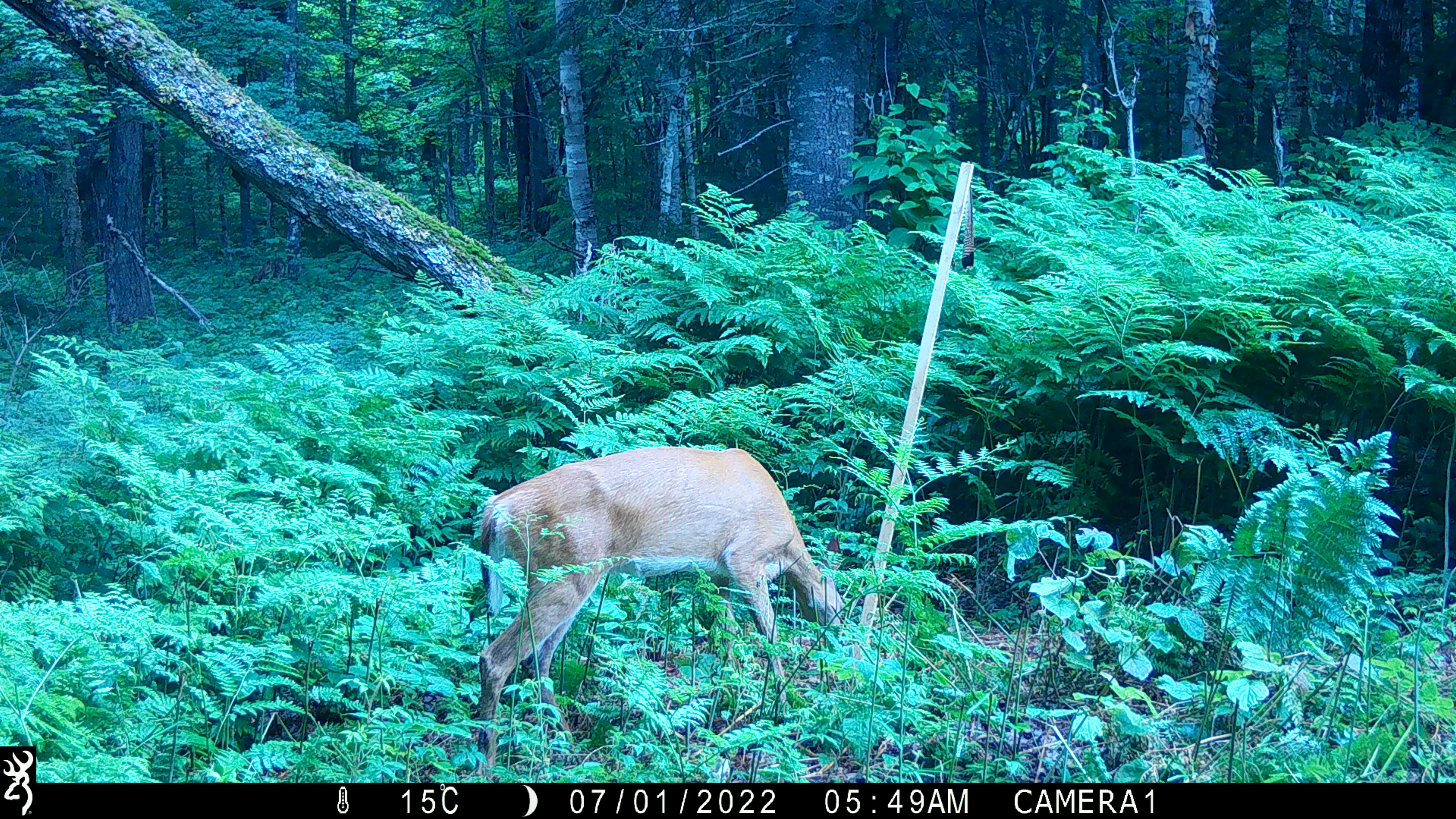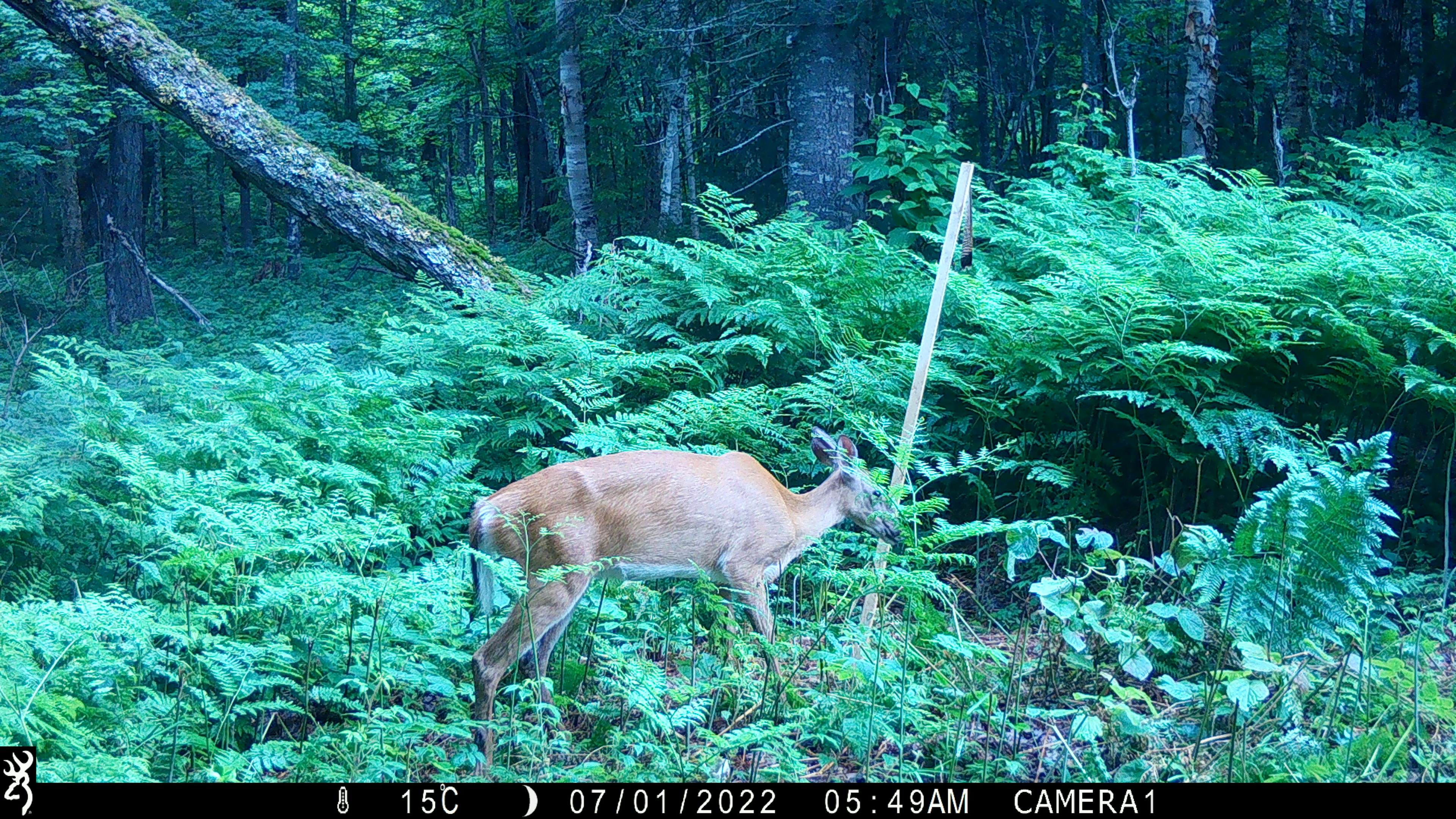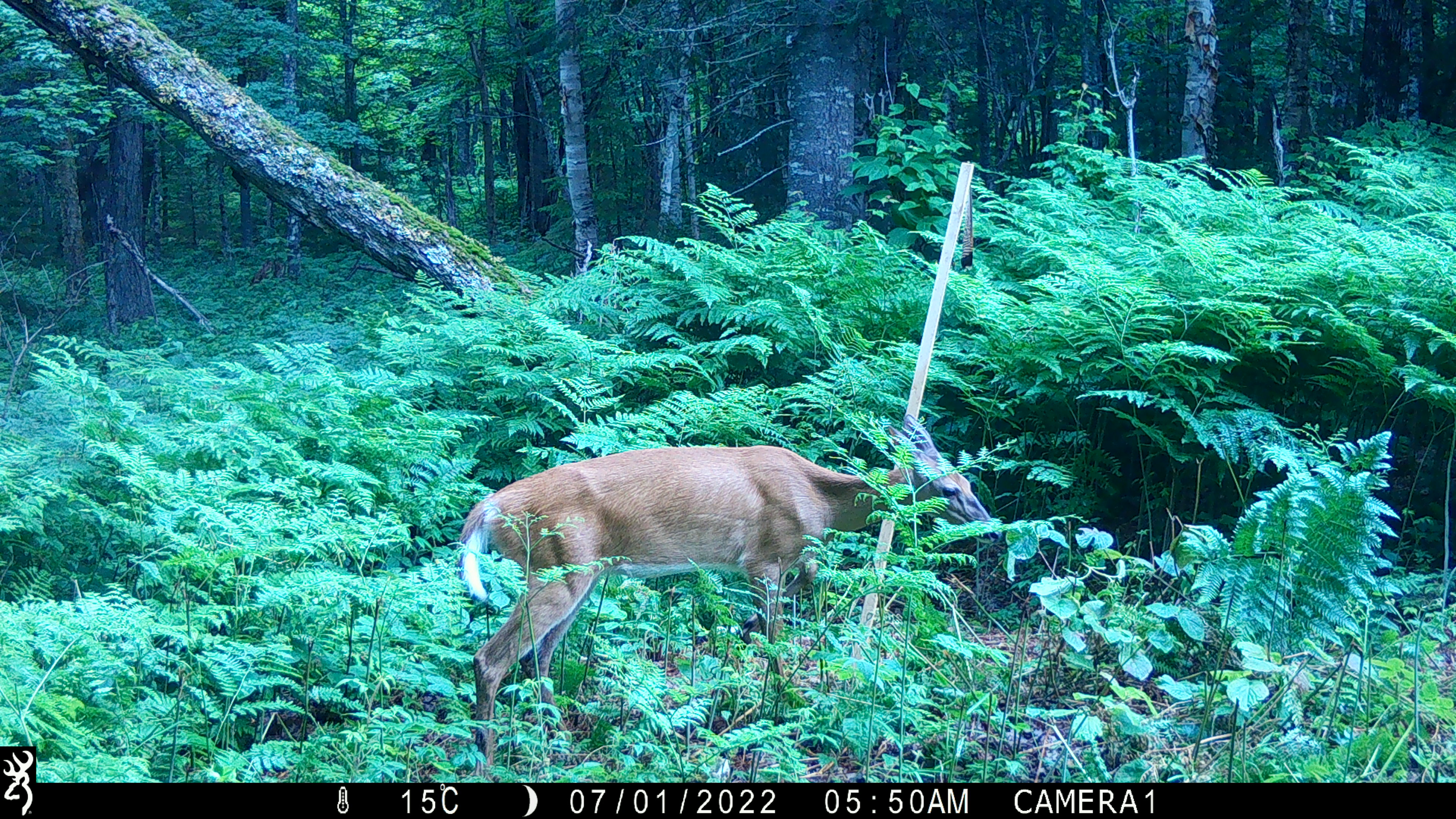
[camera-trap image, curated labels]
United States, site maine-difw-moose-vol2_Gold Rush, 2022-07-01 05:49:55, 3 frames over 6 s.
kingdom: Animalia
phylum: Chordata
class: Mammalia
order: Artiodactyla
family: Cervidae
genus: Odocoileus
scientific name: Odocoileus virginianus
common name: white-tailed deer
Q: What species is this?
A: White-tailed deer (Odocoileus virginianus).